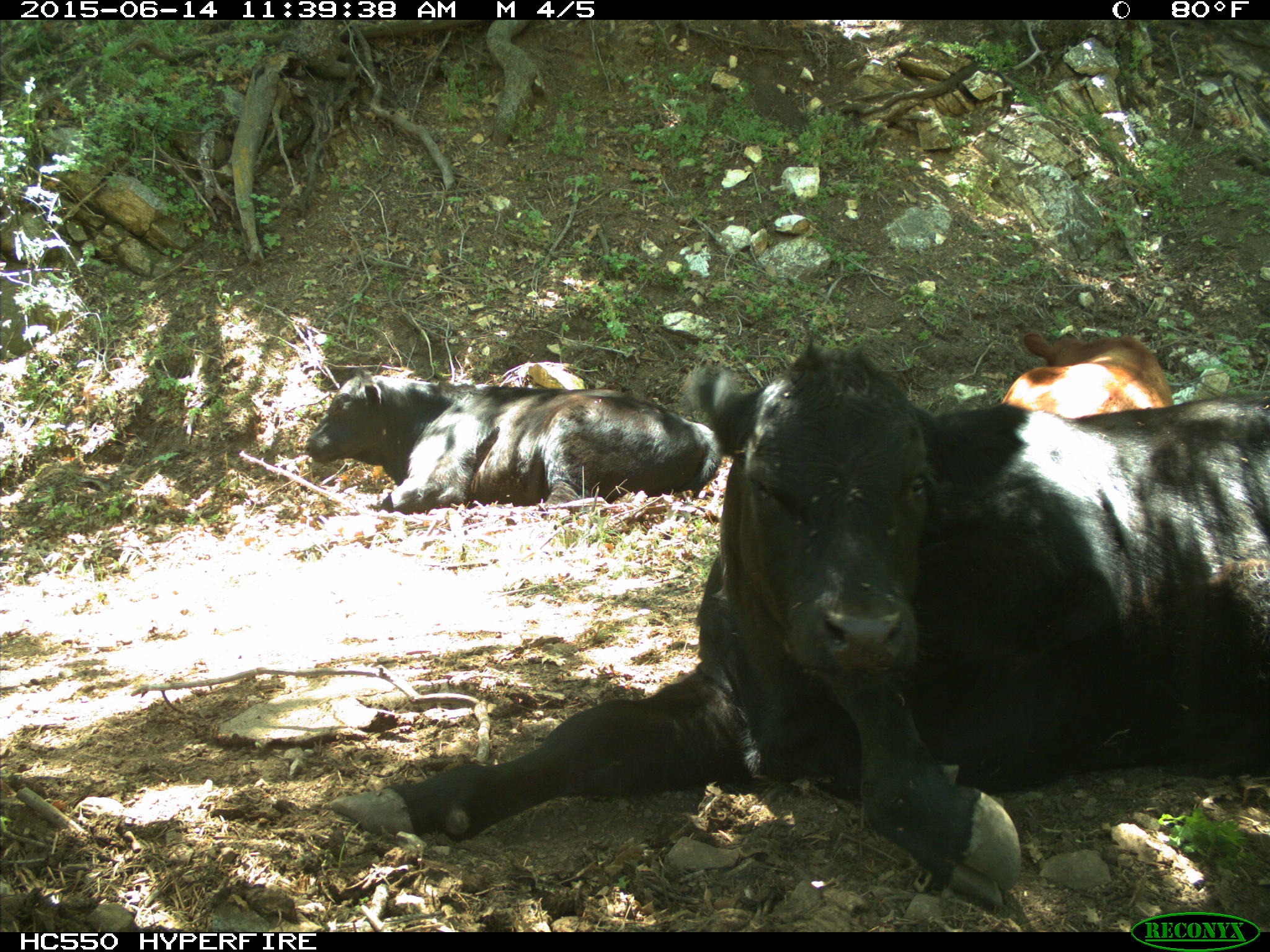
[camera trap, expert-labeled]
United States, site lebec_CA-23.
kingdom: Animalia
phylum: Chordata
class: Mammalia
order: Artiodactyla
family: Bovidae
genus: Bos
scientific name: Bos taurus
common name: domestic cow